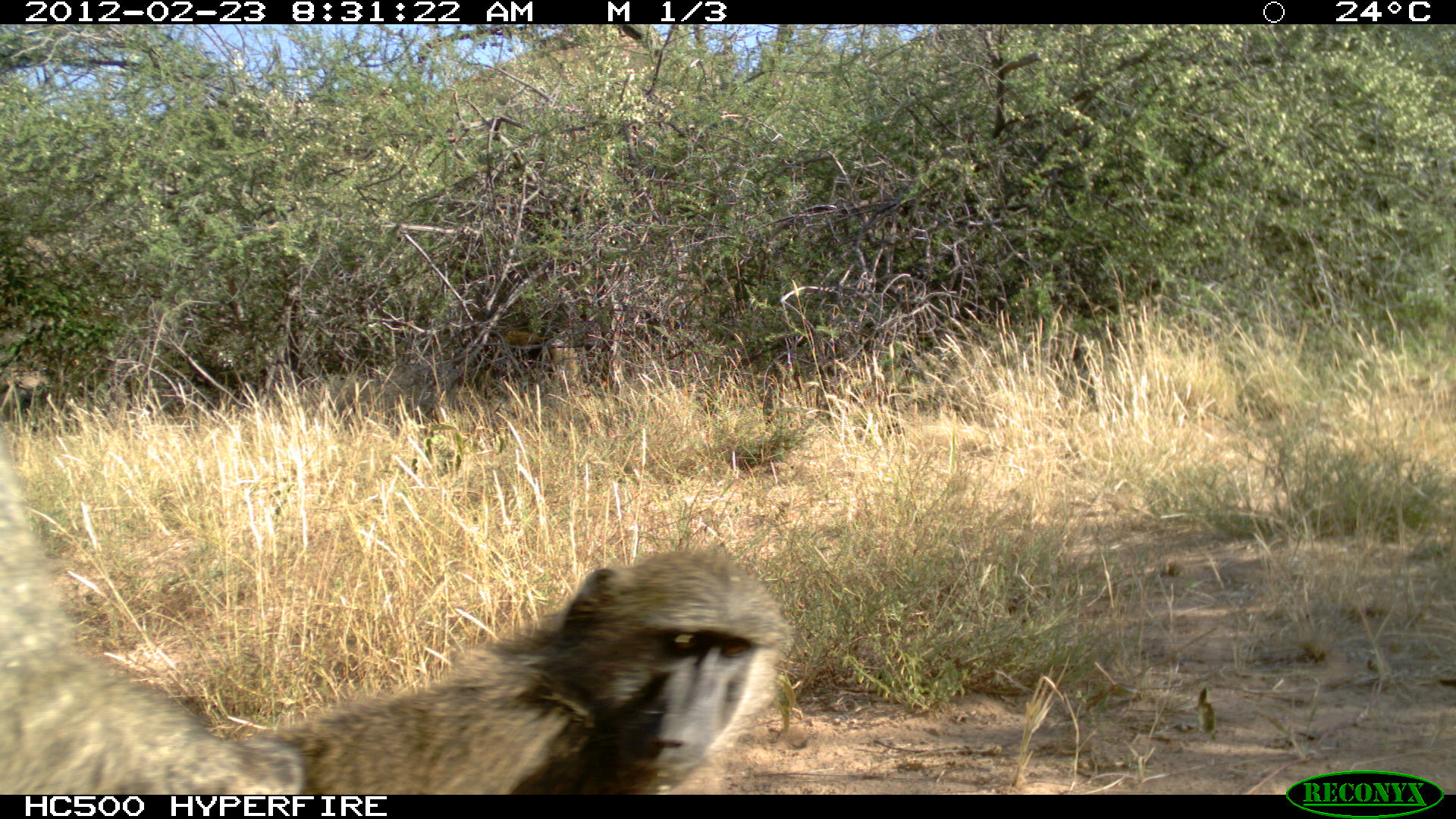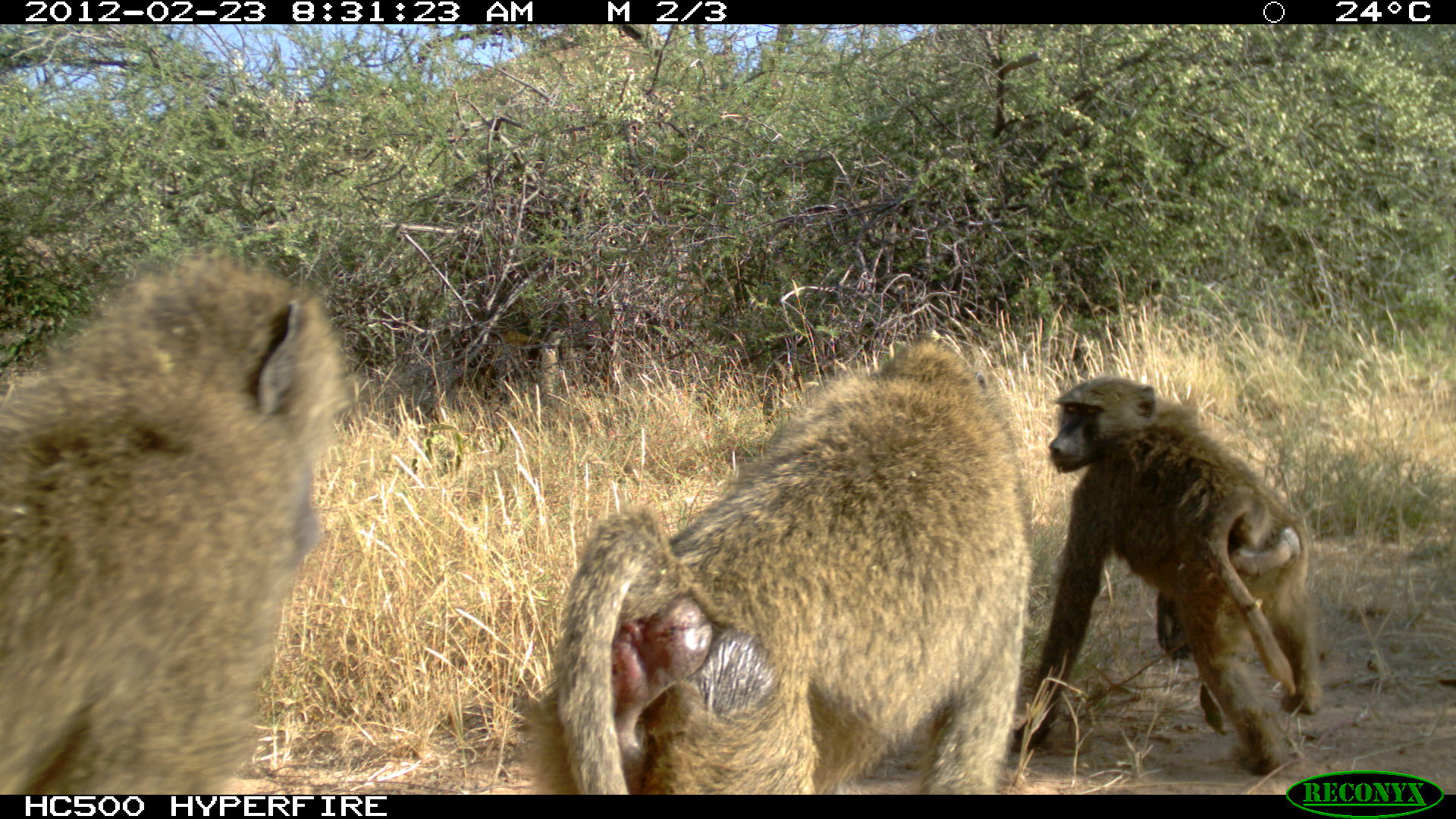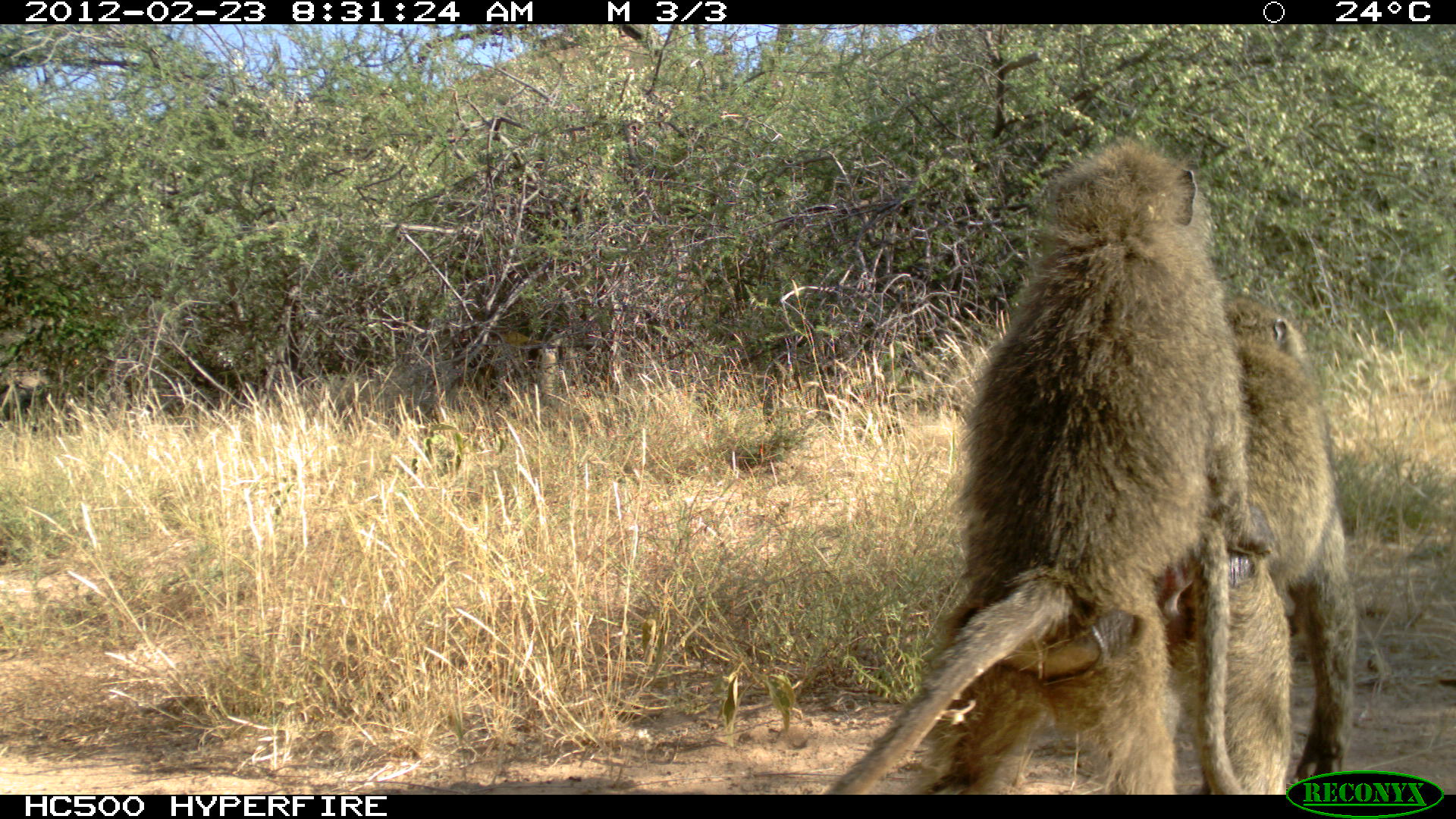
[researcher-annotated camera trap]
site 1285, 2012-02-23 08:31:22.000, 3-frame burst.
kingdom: Animalia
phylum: Chordata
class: Mammalia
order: Primates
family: Cercopithecidae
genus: Papio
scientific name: Papio anubis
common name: olive baboon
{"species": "Papio anubis (olive baboon)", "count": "2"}